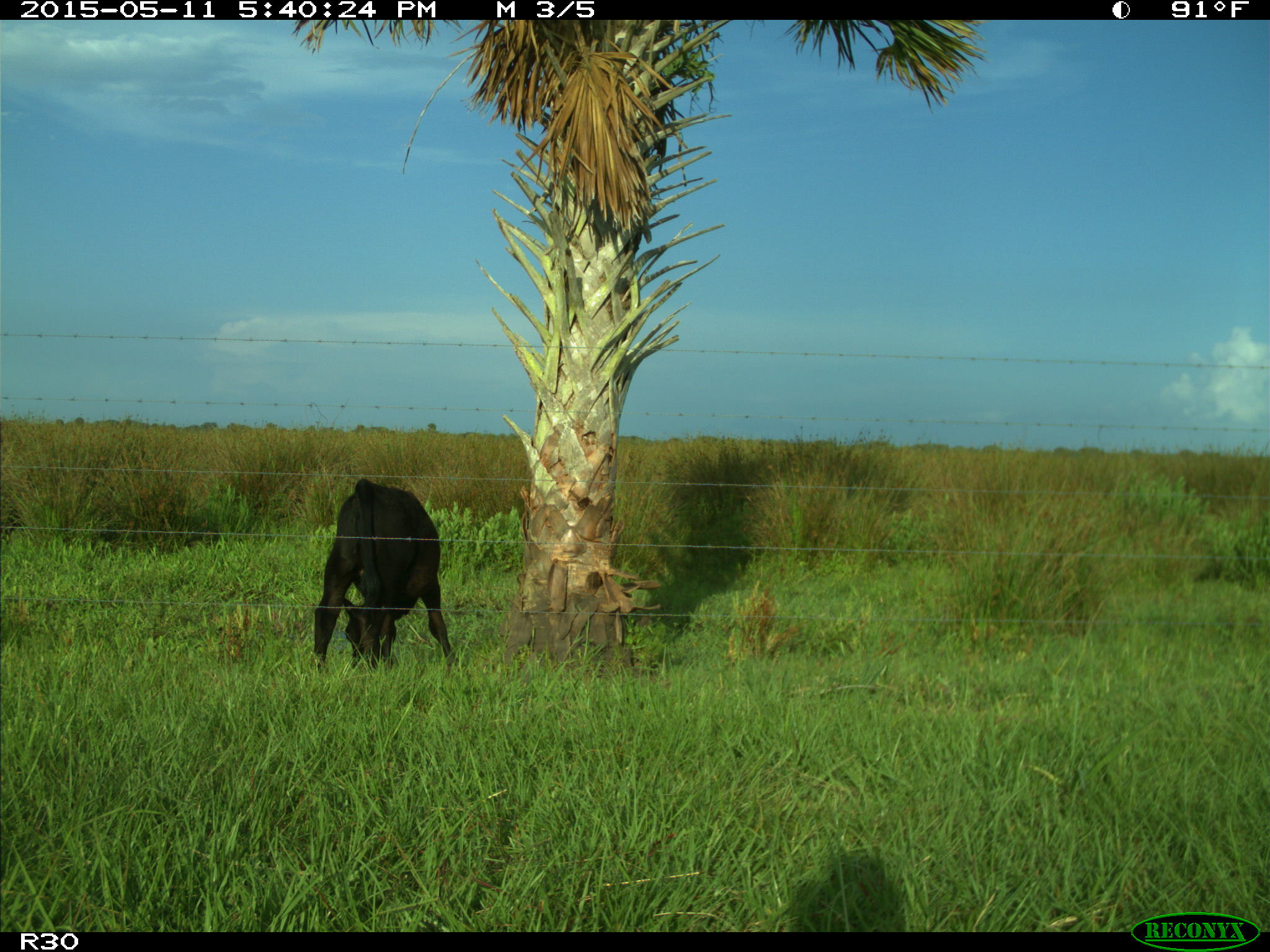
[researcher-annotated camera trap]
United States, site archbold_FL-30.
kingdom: Animalia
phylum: Chordata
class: Mammalia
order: Artiodactyla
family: Bovidae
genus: Bos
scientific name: Bos taurus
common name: domestic cow